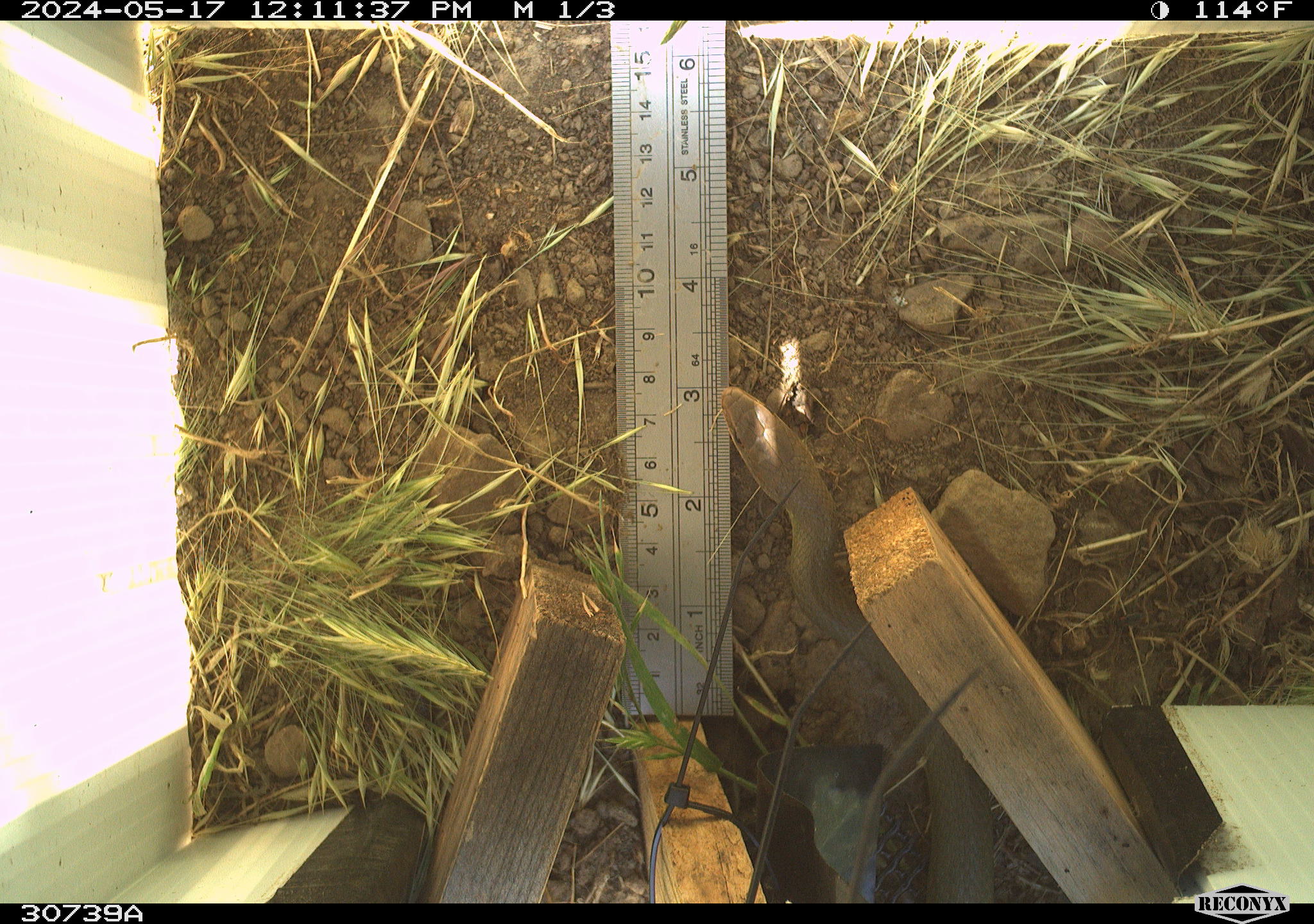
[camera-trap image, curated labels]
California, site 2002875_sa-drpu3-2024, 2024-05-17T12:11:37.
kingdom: Animalia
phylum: Chordata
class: Reptilia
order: Squamata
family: Colubridae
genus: Coluber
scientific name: Coluber constrictor mormon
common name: western yellow-bellied racer